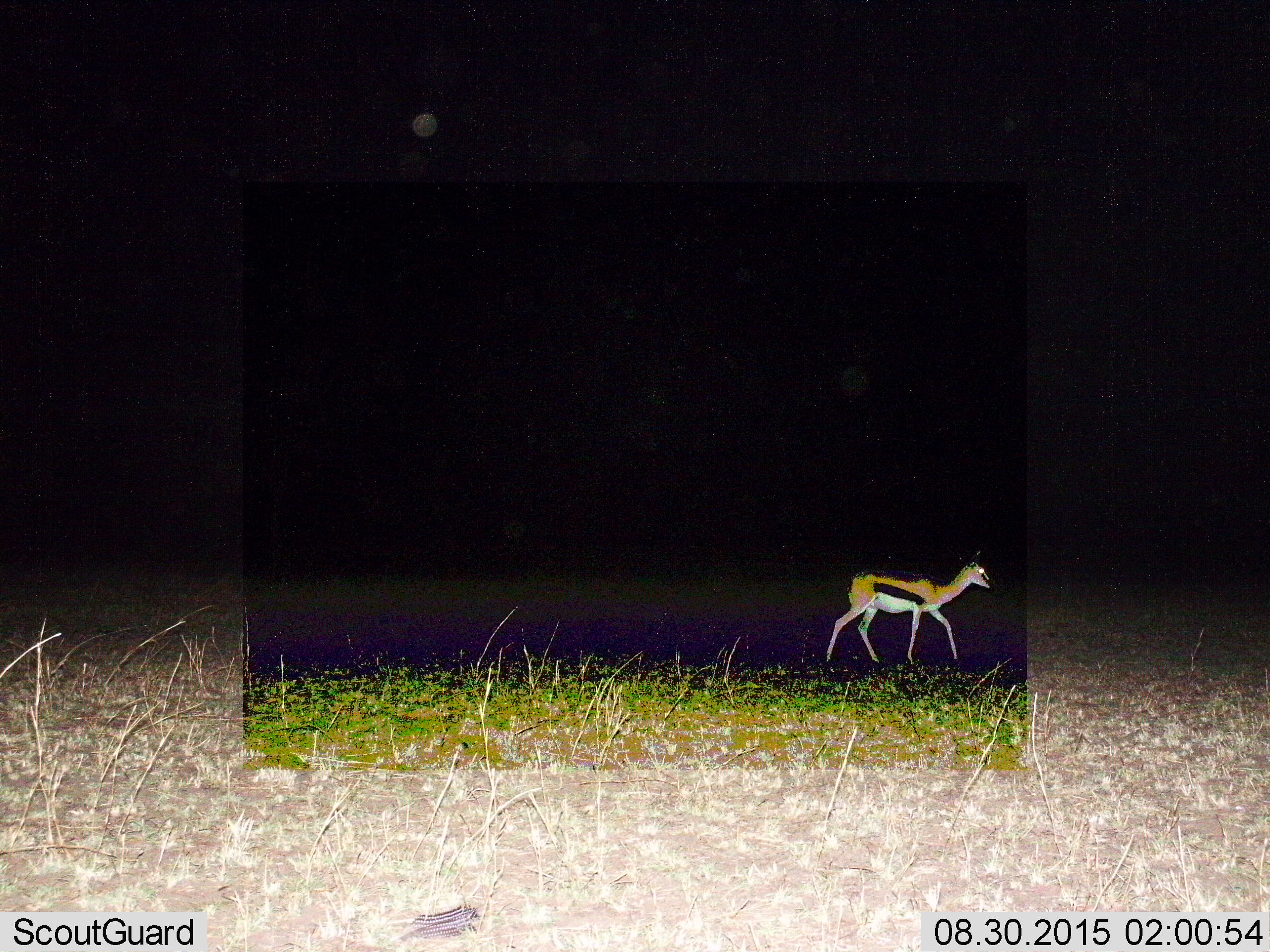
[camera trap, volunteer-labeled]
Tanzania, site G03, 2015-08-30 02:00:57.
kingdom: Animalia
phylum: Chordata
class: Mammalia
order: Artiodactyla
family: Bovidae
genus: Eudorcas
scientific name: Eudorcas thomsonii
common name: thomson's gazelle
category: gazellethomsons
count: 1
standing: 16%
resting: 0%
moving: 89%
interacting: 0%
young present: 11%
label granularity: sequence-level